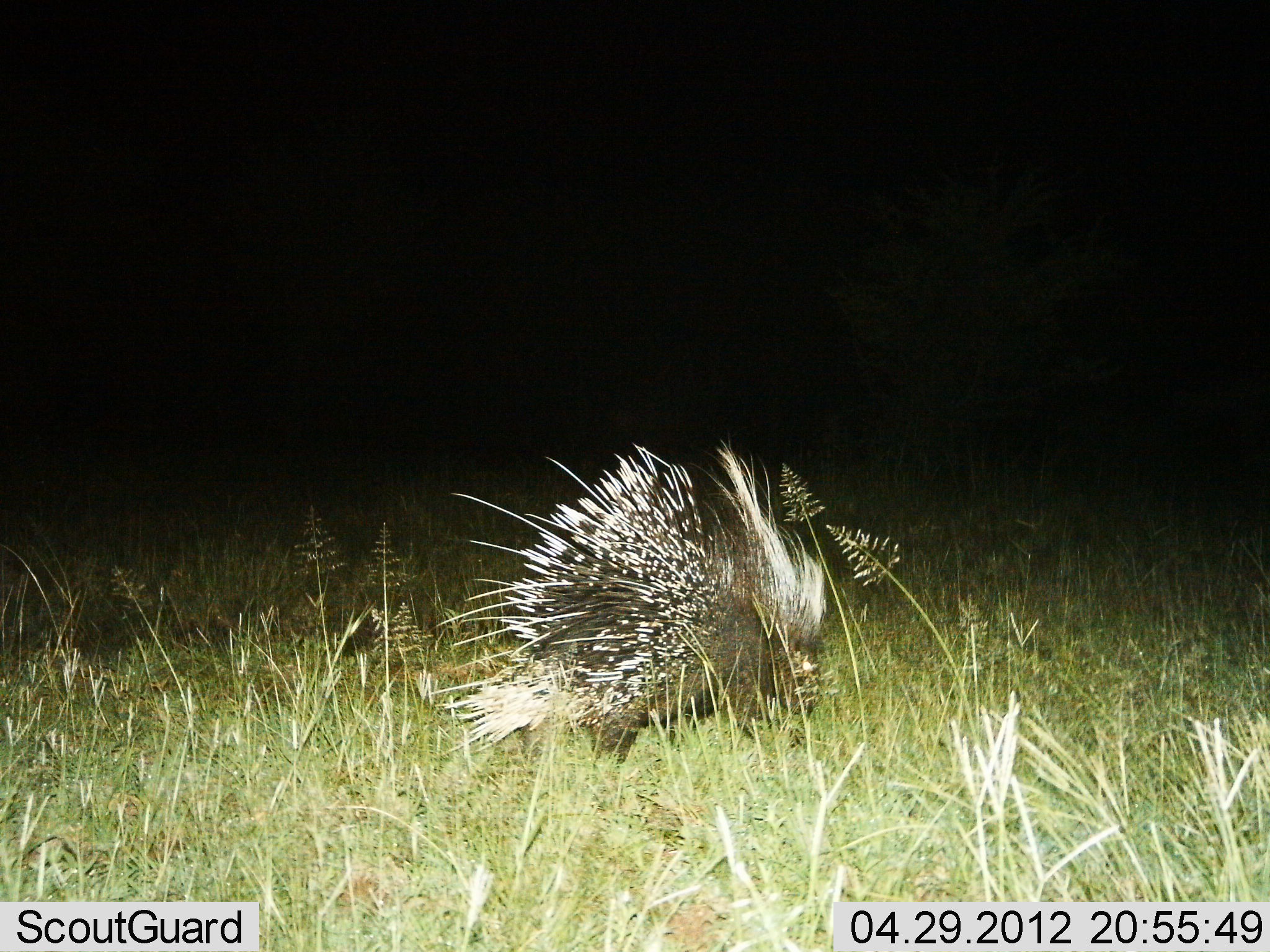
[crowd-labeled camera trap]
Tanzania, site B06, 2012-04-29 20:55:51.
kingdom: Animalia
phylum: Chordata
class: Mammalia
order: Rodentia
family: Hystricidae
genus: Hystrix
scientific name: Hystrix cristata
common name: crested porcupine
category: porcupine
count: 1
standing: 31%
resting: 0%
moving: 62%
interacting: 0%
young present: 0%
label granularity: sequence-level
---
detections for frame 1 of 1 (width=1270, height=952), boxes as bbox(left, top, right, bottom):
animal: bbox(422, 437, 827, 768)